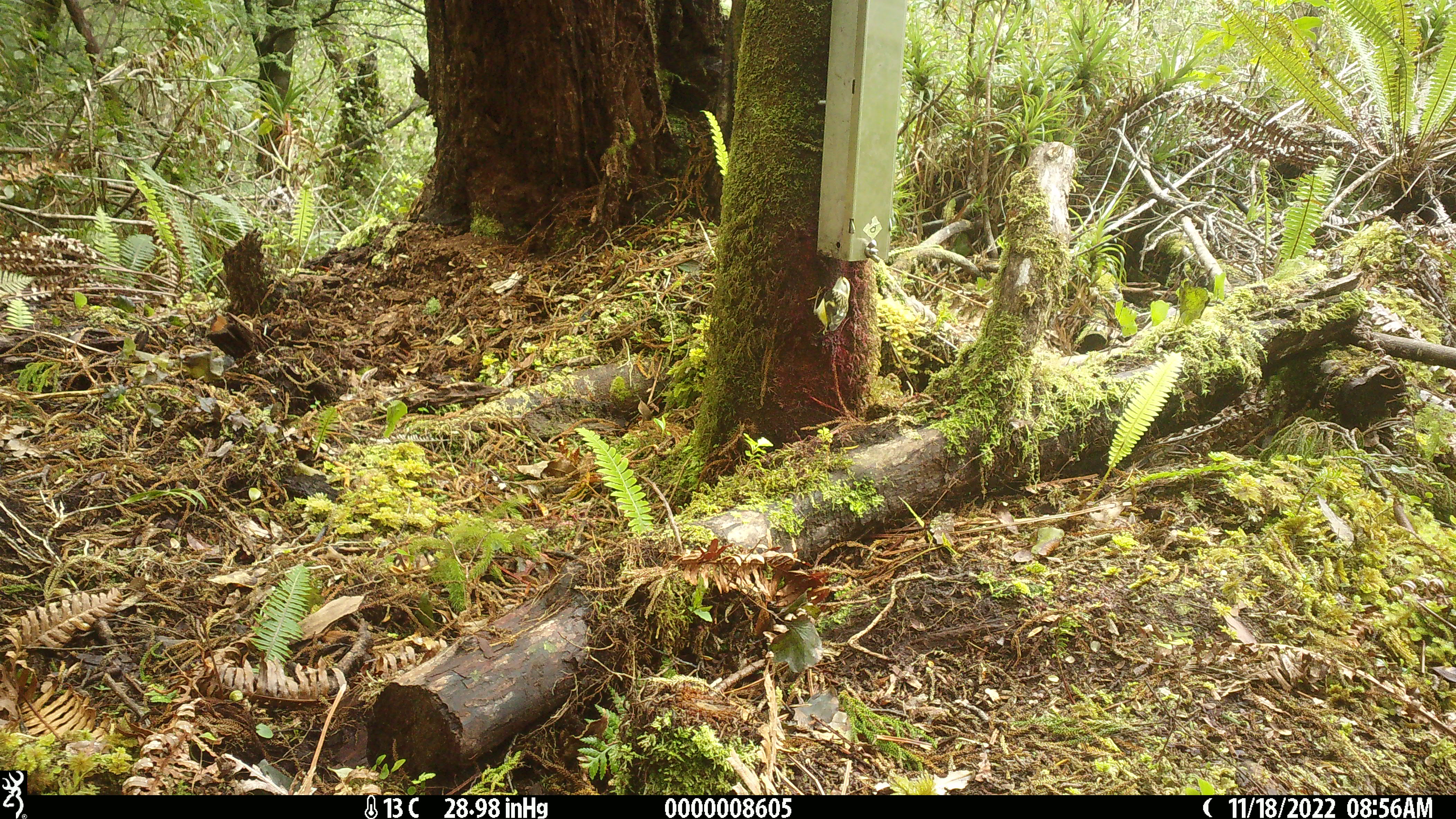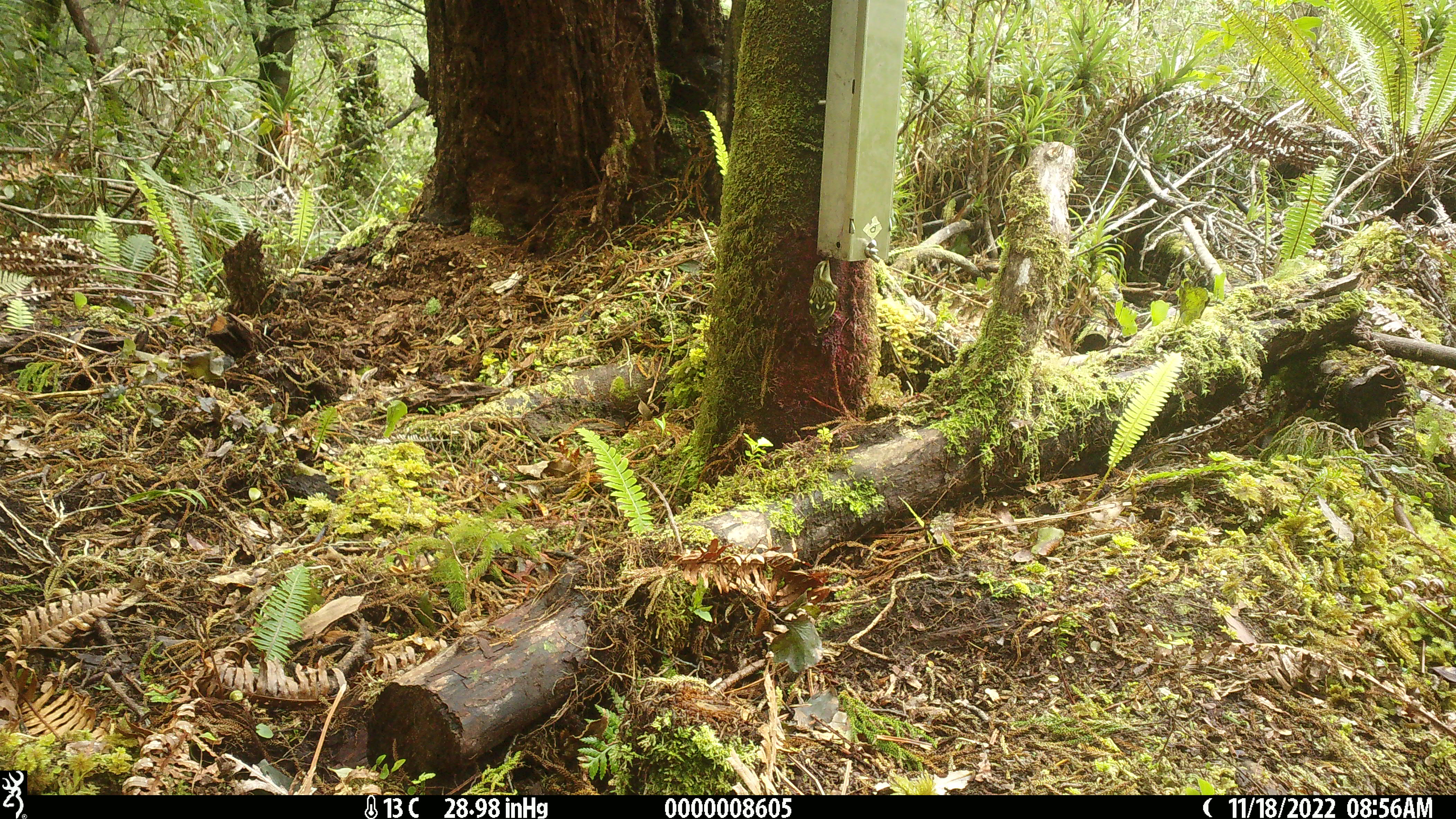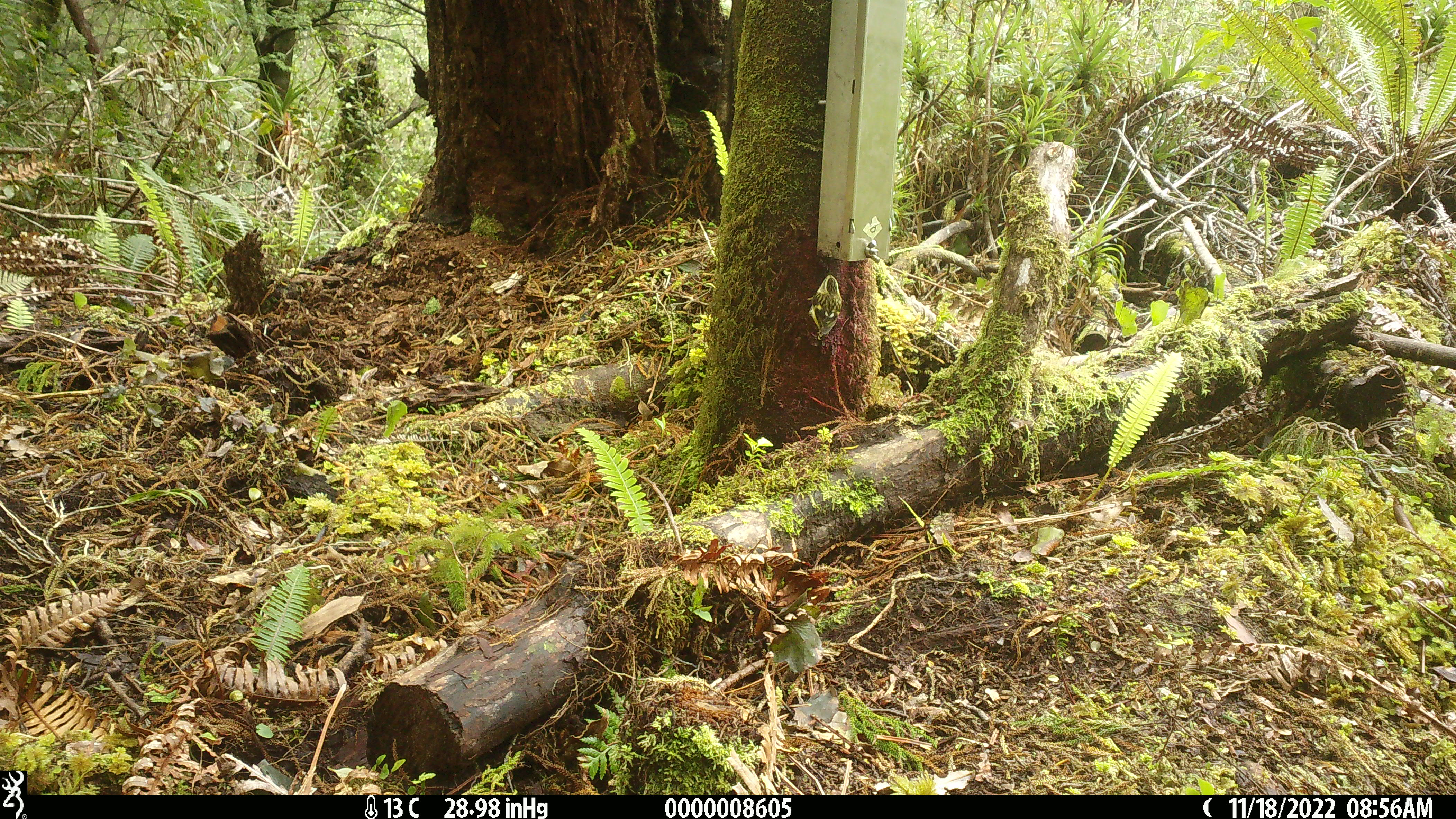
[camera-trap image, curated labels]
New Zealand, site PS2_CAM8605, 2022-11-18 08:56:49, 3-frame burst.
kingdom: Animalia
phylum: Chordata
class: Aves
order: Passeriformes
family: Acanthisittidae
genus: Acanthisitta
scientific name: Acanthisitta chloris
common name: rifleman